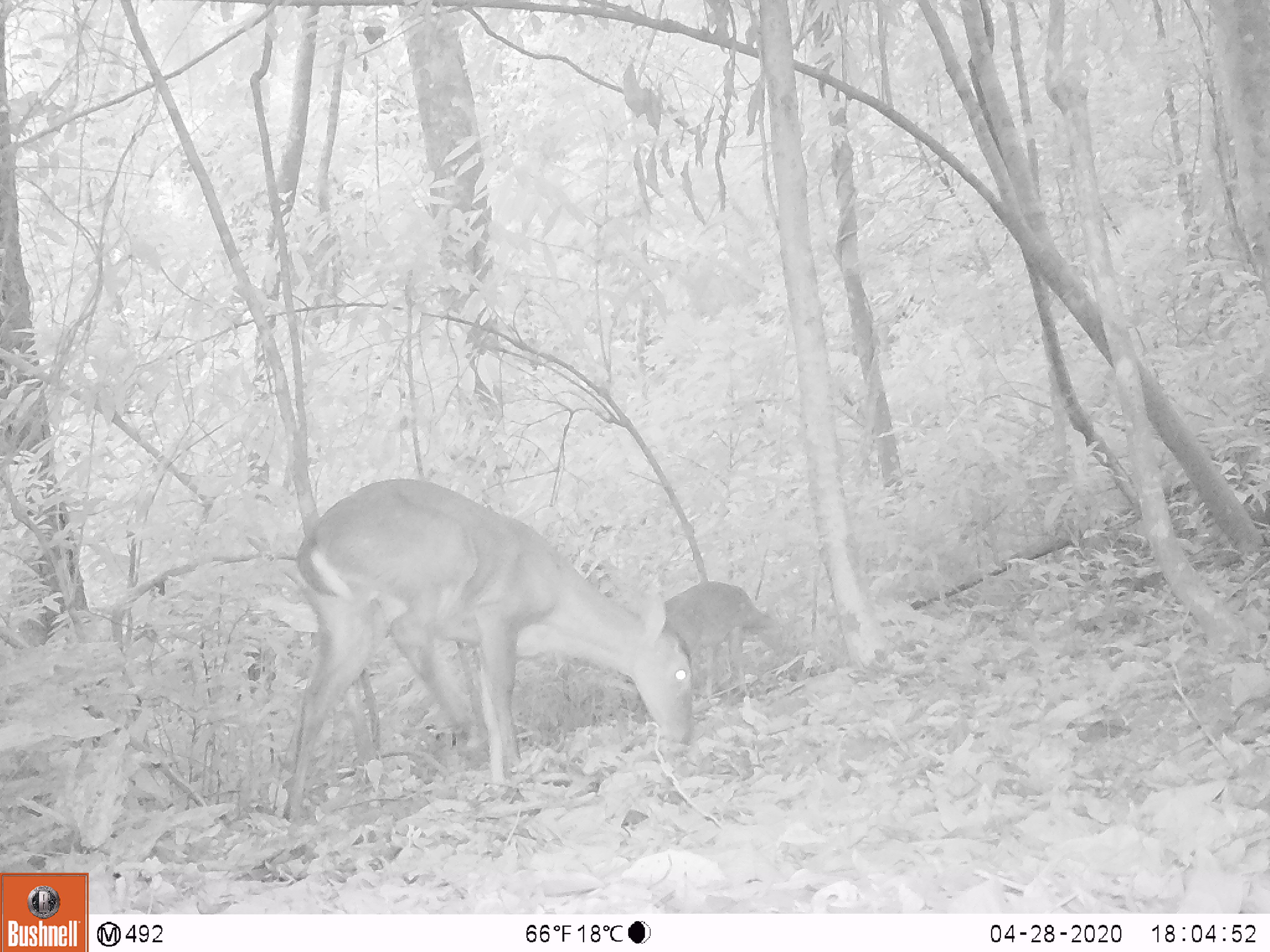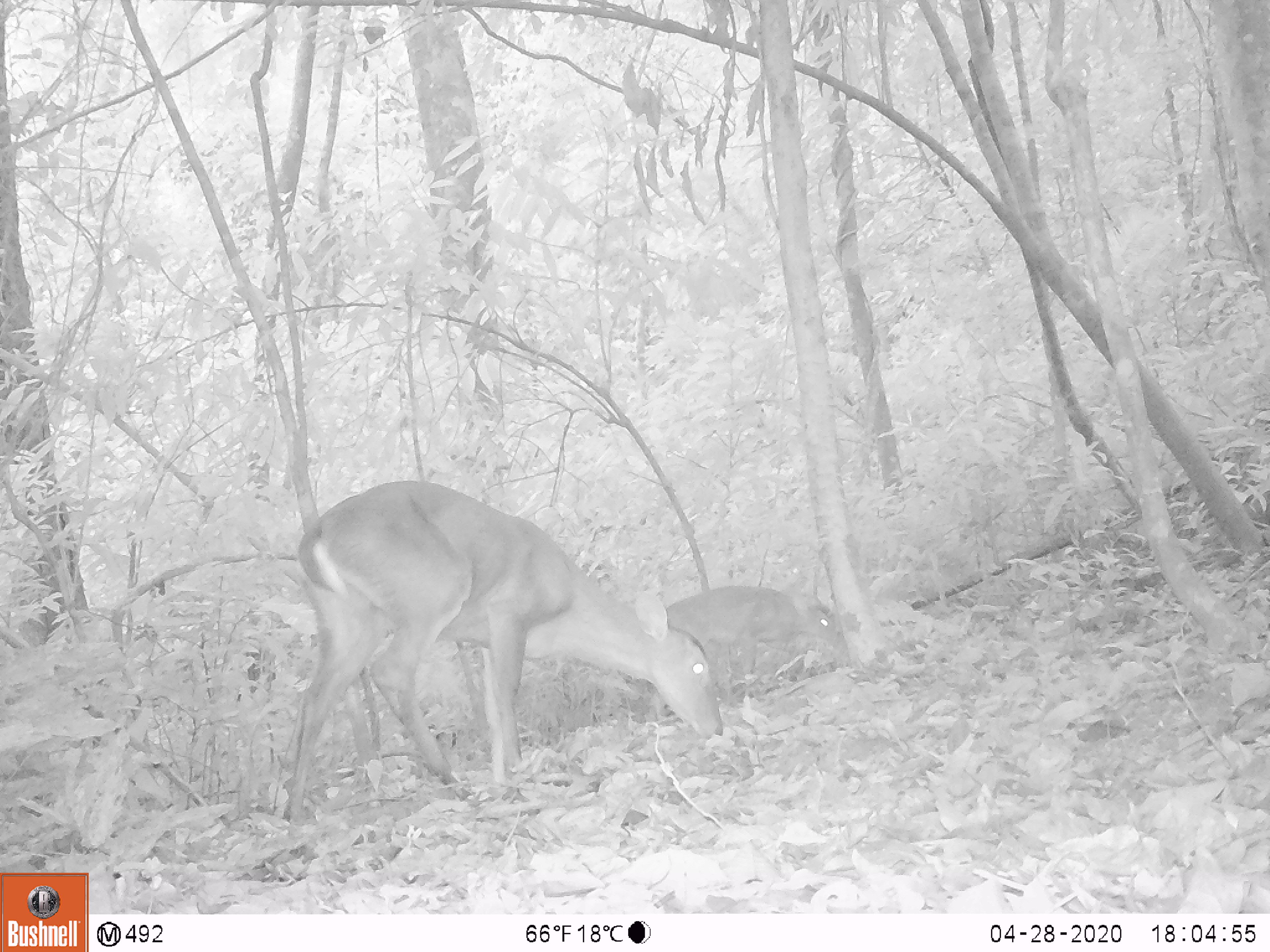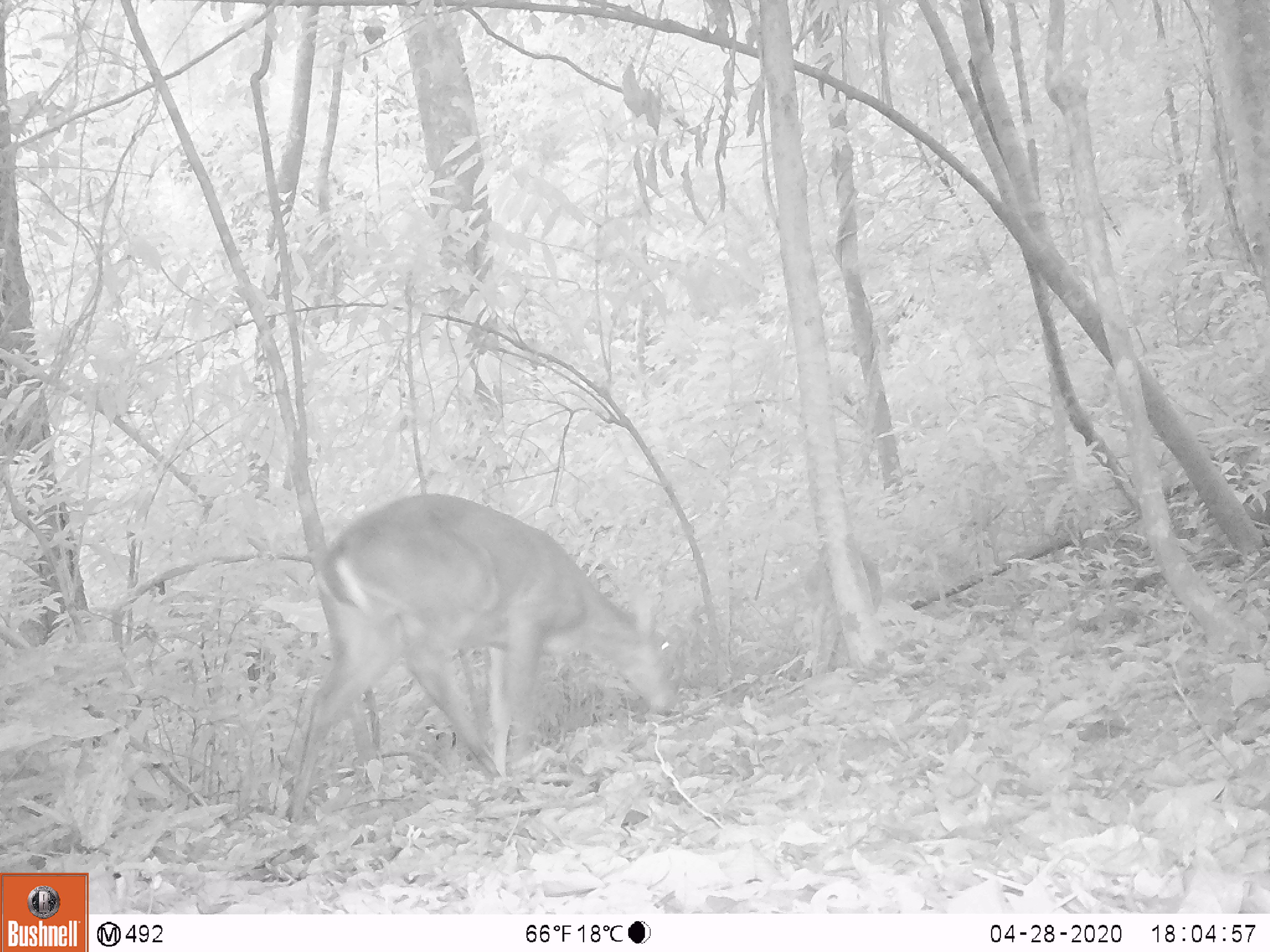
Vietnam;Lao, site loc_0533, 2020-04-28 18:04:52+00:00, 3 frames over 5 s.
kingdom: Animalia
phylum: Chordata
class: Mammalia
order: Artiodactyla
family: Cervidae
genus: Muntiacus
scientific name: Muntiacus vuquangensis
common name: large-antlered muntjac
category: large antlered muntjac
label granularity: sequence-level